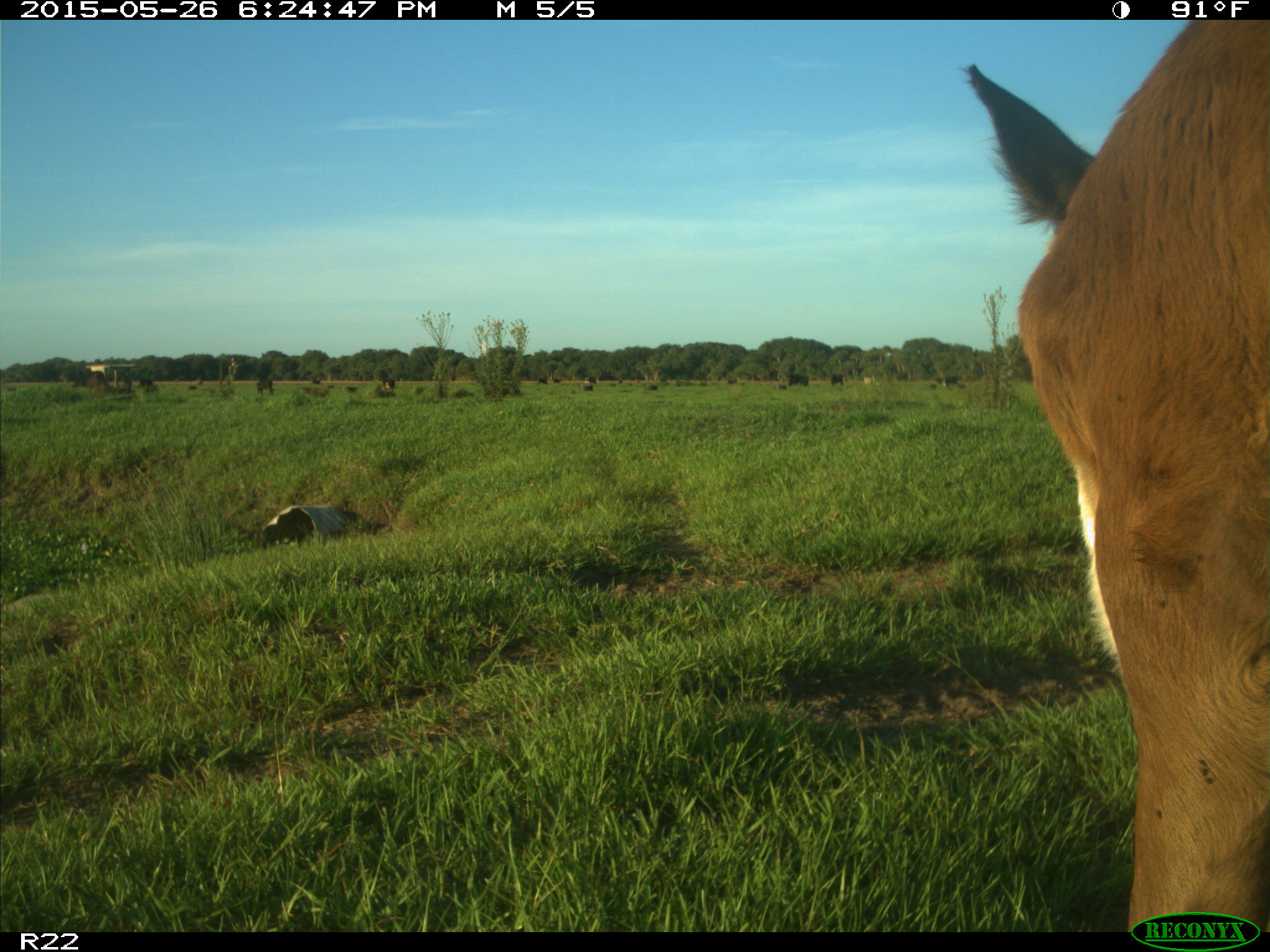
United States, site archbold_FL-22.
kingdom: Animalia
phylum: Chordata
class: Mammalia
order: Artiodactyla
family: Bovidae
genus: Bos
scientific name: Bos taurus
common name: domestic cow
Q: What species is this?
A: Bos taurus (domestic cow).